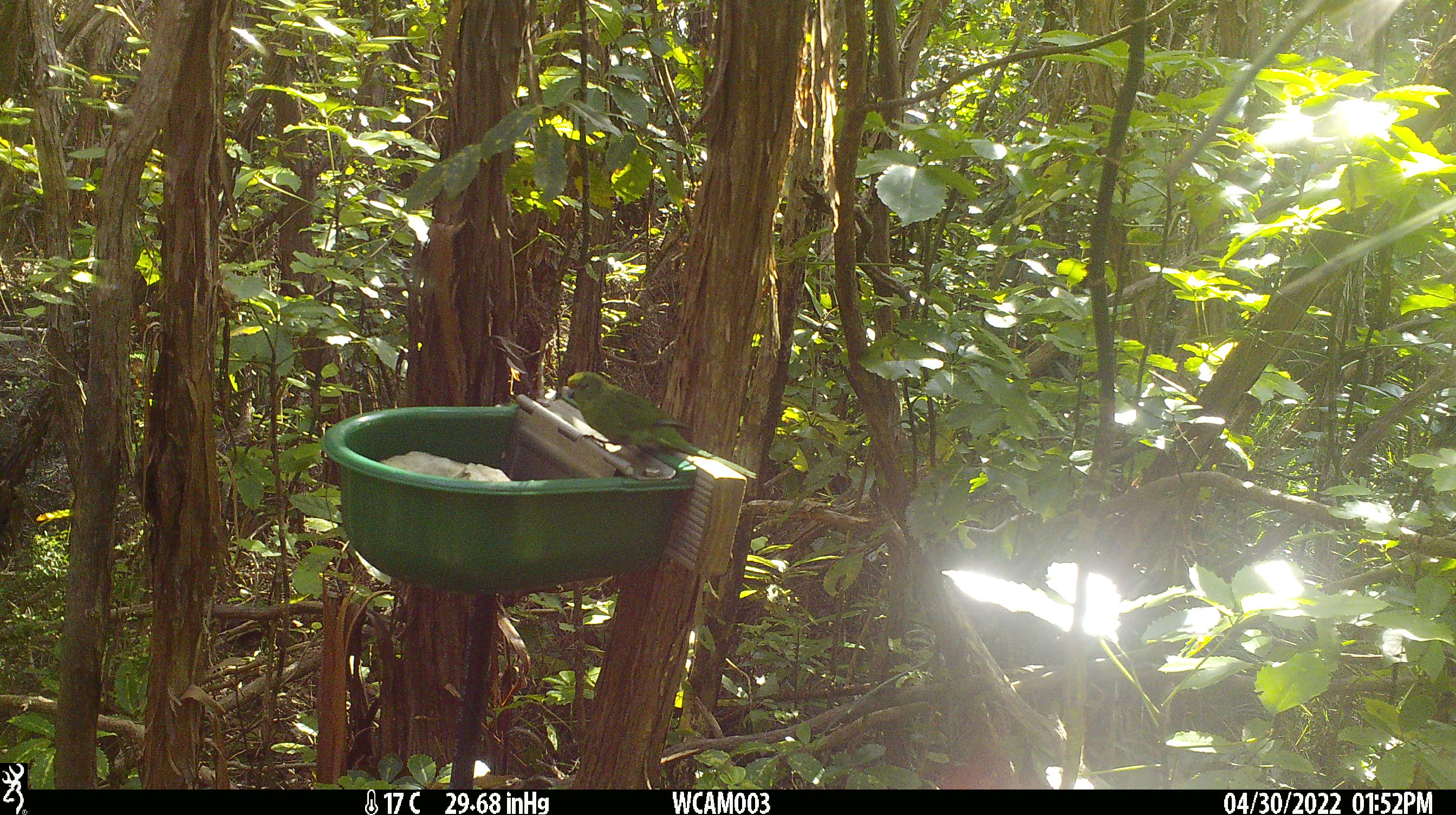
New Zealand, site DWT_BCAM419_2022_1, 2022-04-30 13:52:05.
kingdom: Animalia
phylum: Chordata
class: Aves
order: Psittaciformes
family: Psittaculidae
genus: Cyanoramphus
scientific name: Cyanoramphus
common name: parakeet